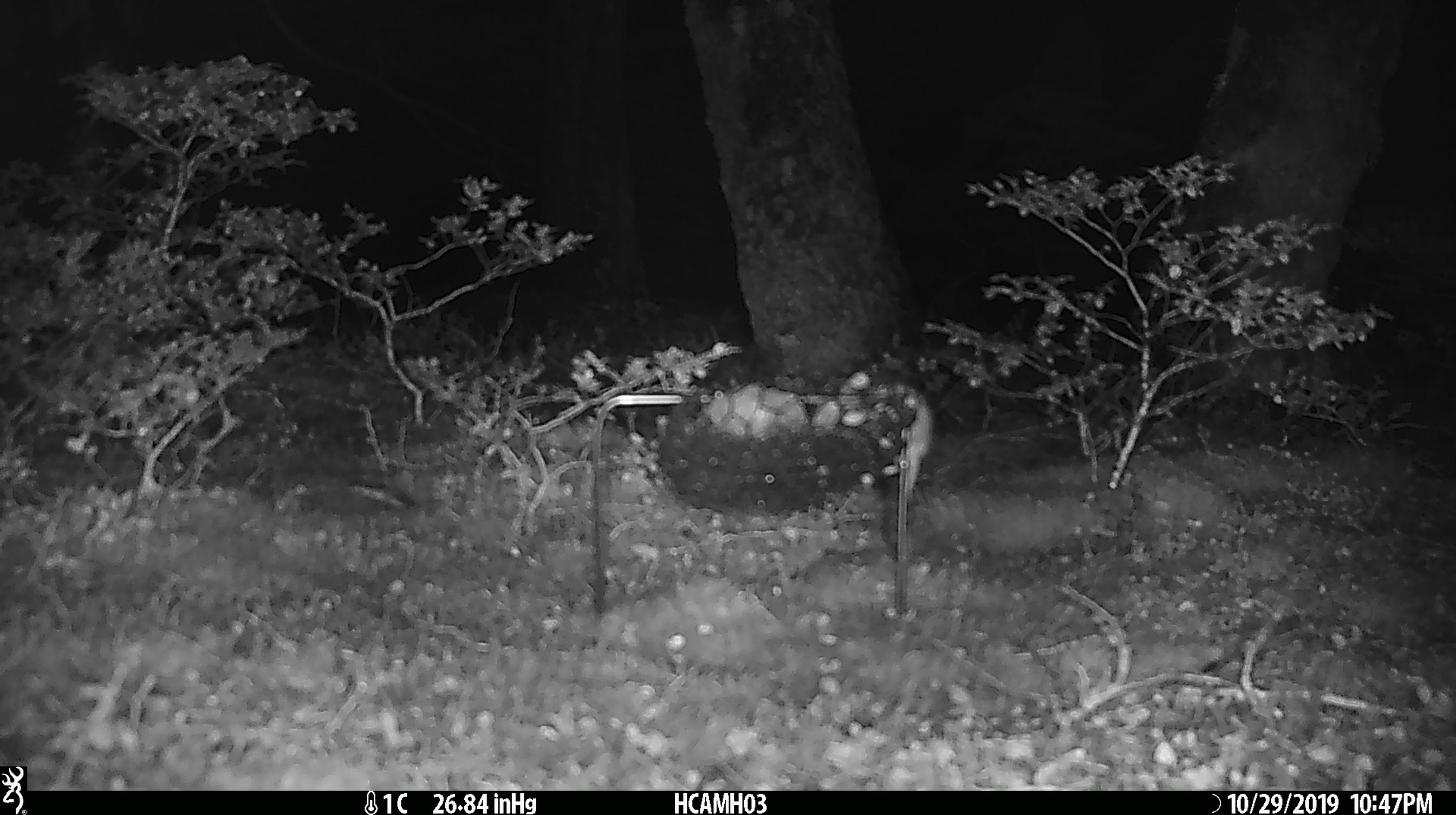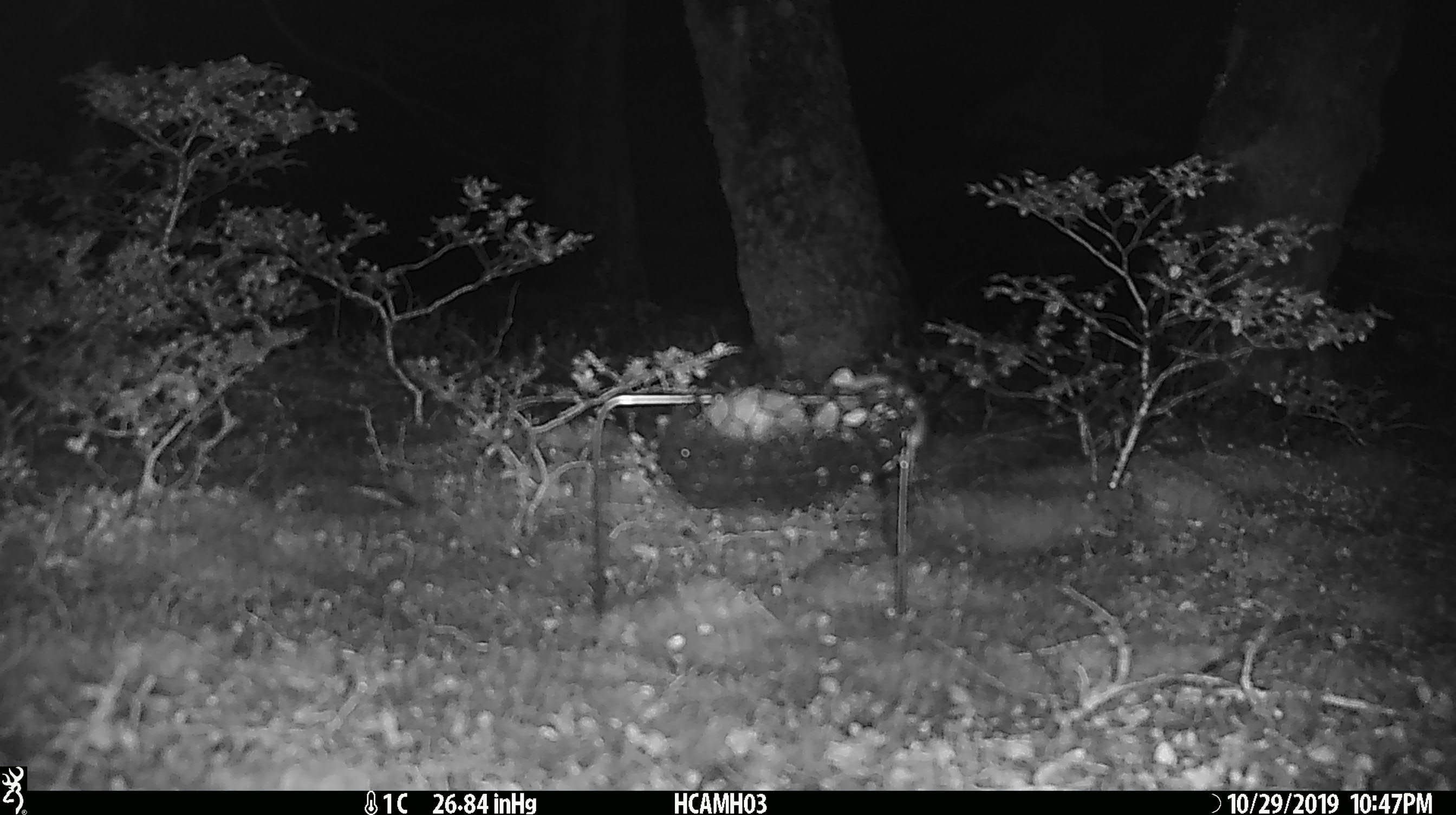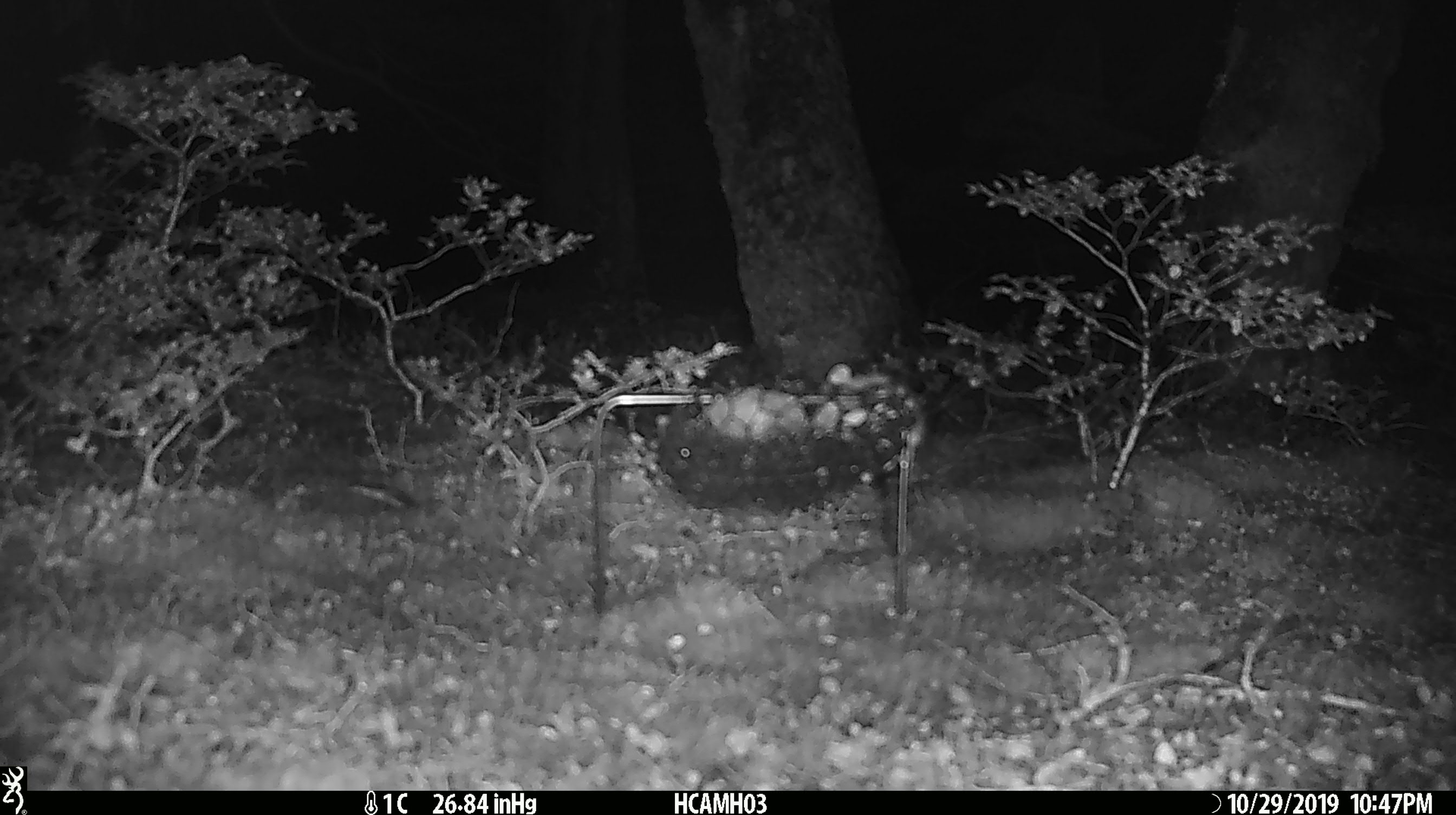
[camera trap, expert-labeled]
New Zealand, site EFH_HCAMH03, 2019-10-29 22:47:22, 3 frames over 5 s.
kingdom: Animalia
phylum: Chordata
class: Mammalia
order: Rodentia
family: Muridae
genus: Mus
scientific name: Mus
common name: mouse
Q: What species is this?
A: Mouse (Mus).